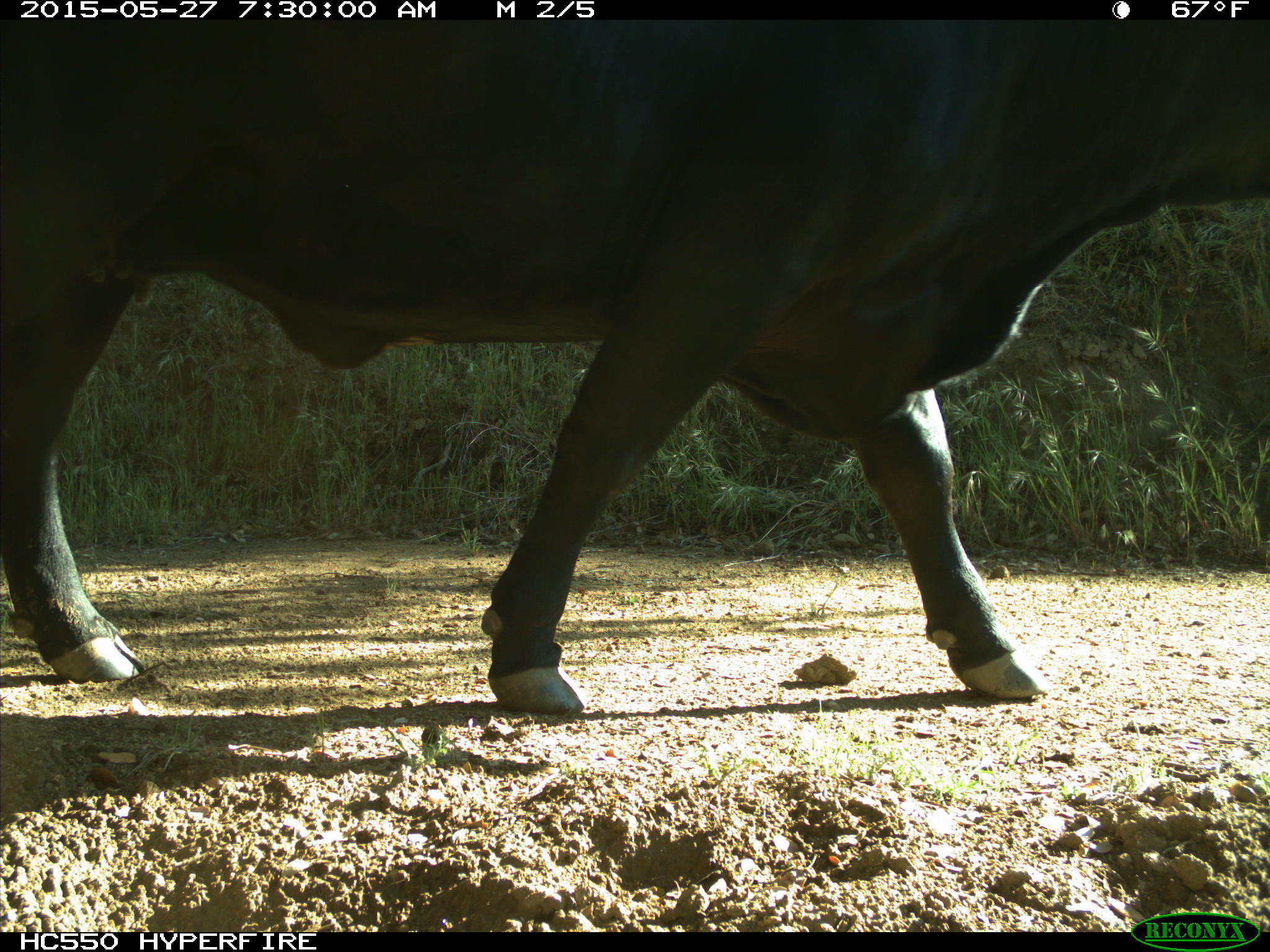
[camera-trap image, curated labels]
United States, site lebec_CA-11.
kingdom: Animalia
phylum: Chordata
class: Mammalia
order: Artiodactyla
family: Bovidae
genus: Bos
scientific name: Bos taurus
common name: domestic cow